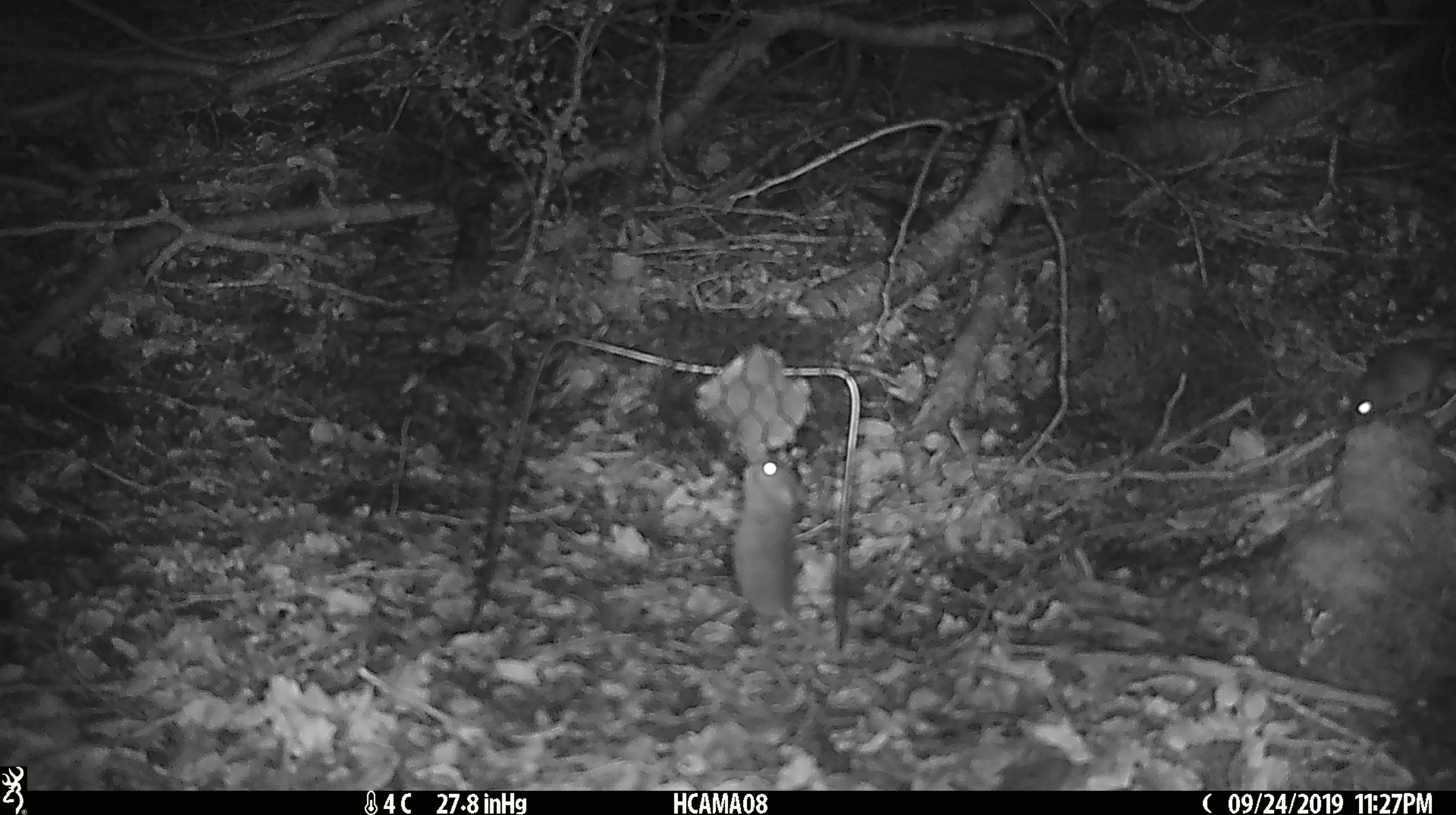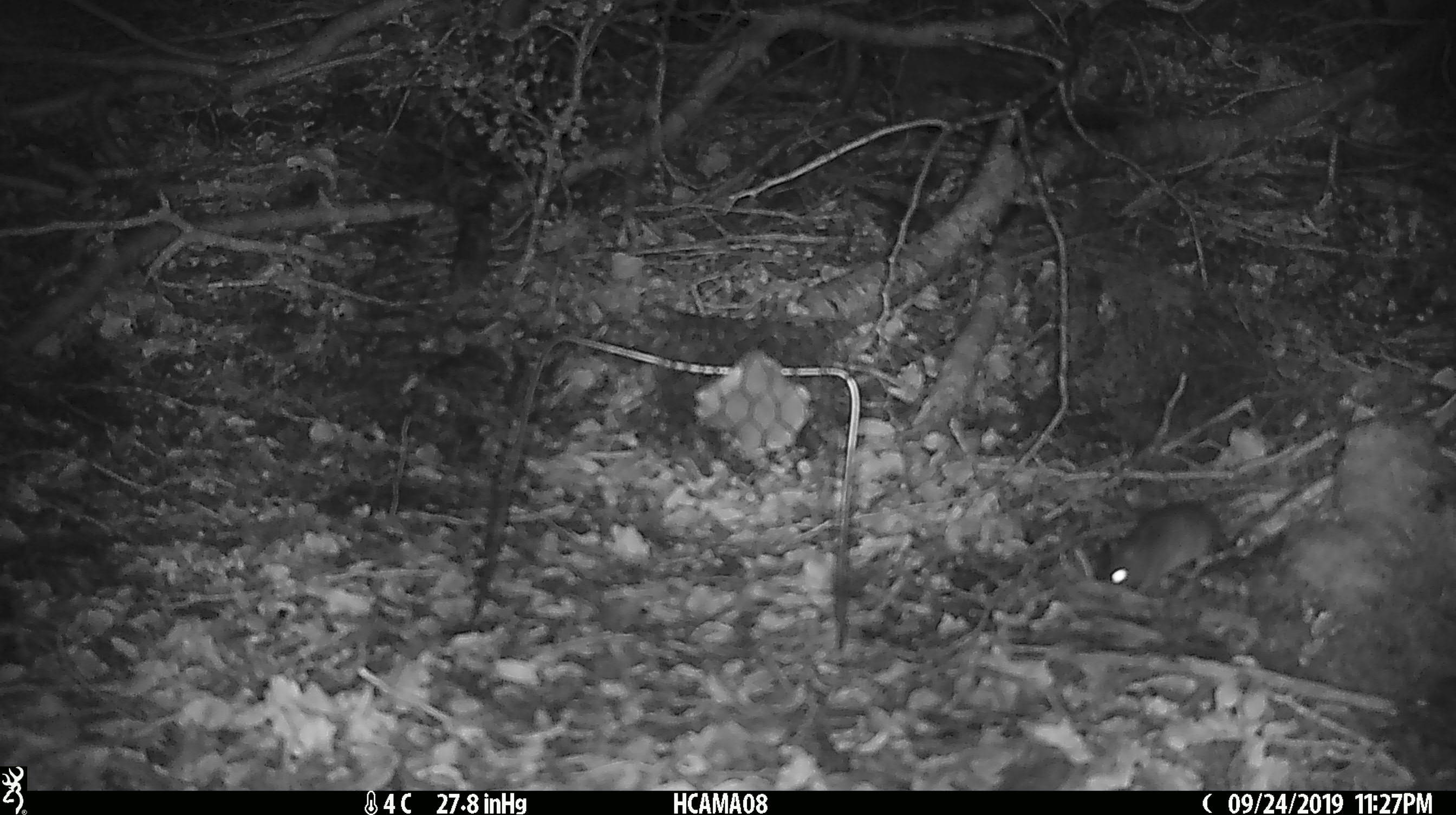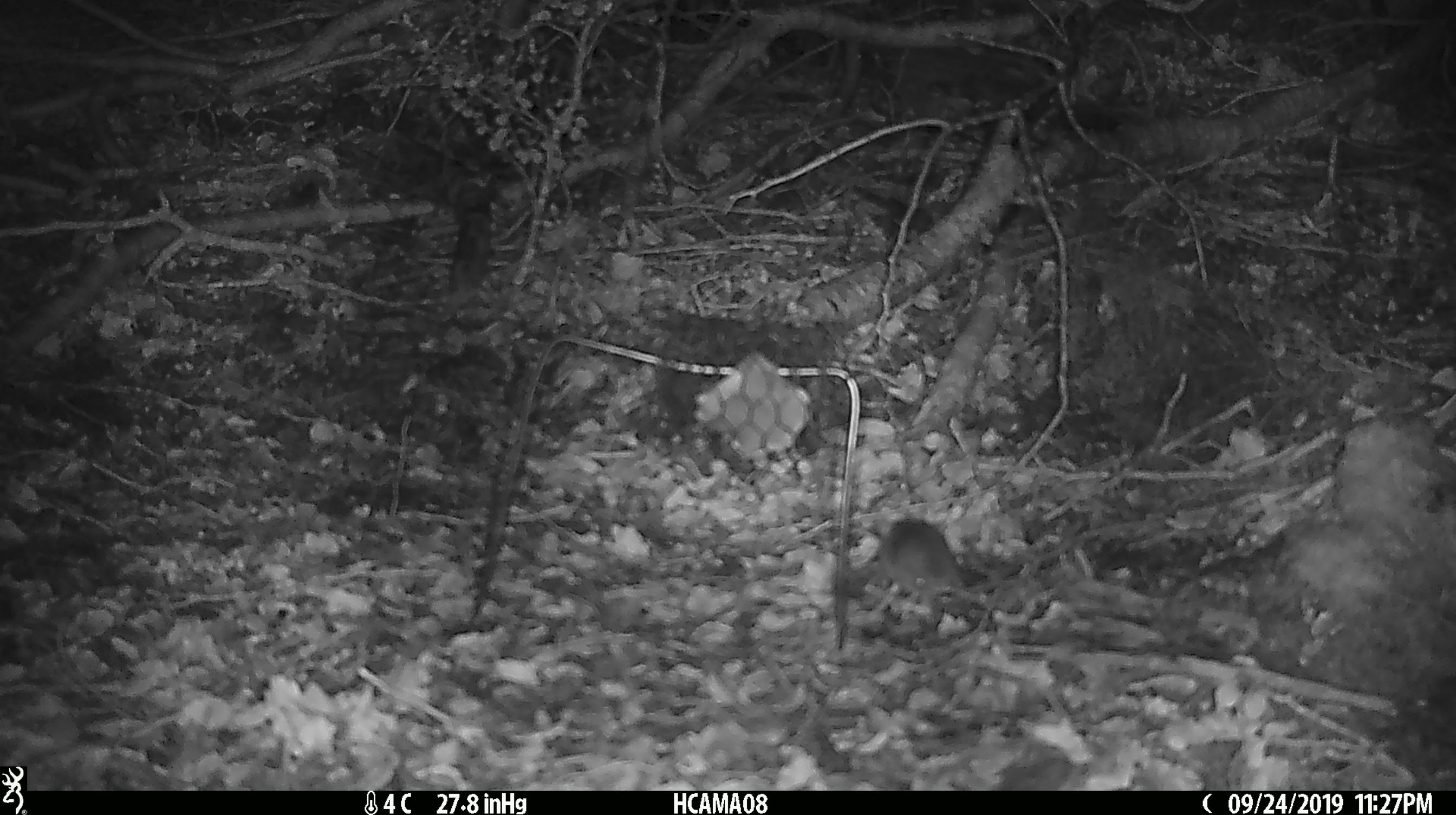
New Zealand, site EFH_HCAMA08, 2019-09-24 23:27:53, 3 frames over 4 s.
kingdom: Animalia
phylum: Chordata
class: Mammalia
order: Rodentia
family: Muridae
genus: Mus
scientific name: Mus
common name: mouse